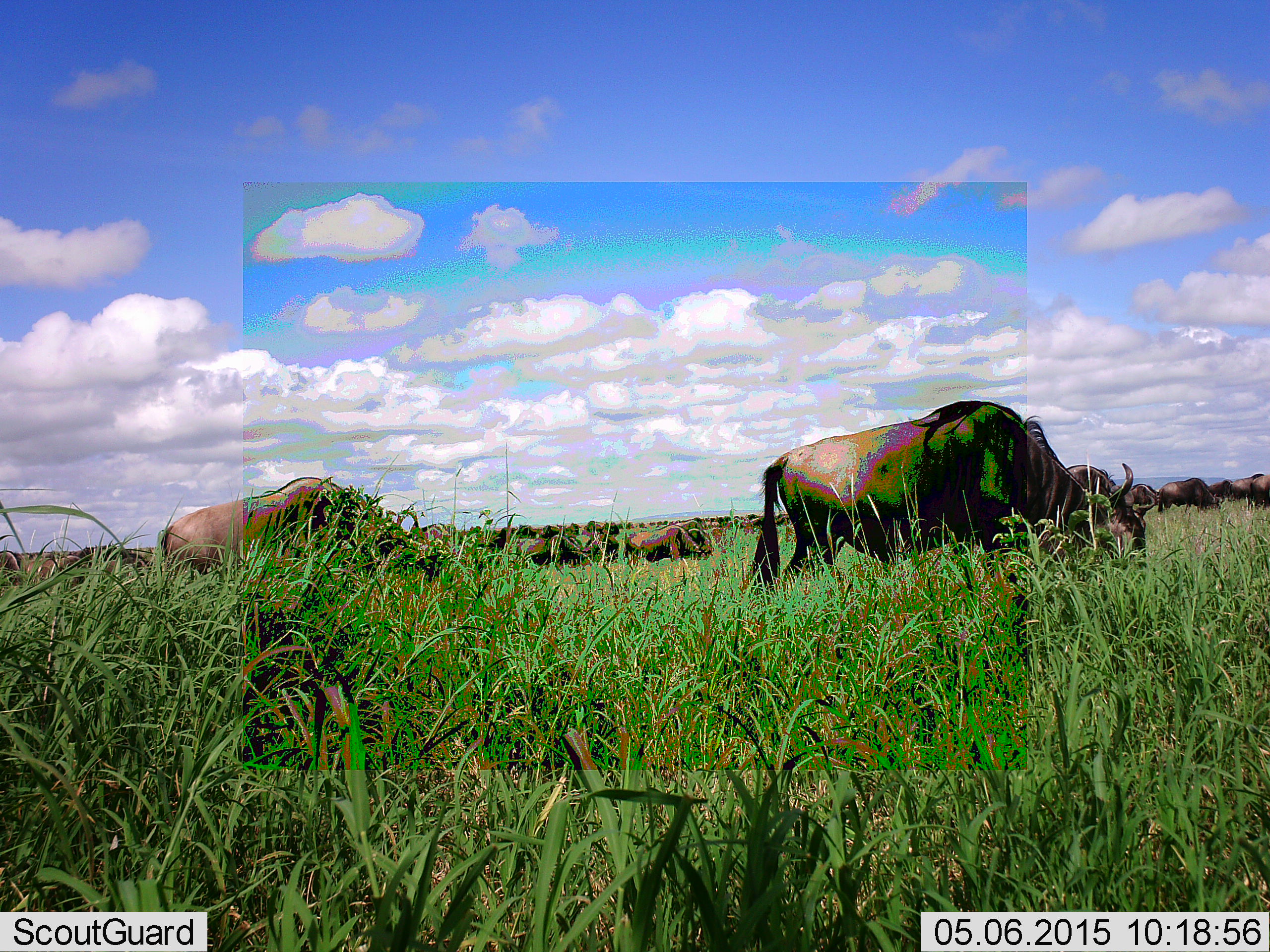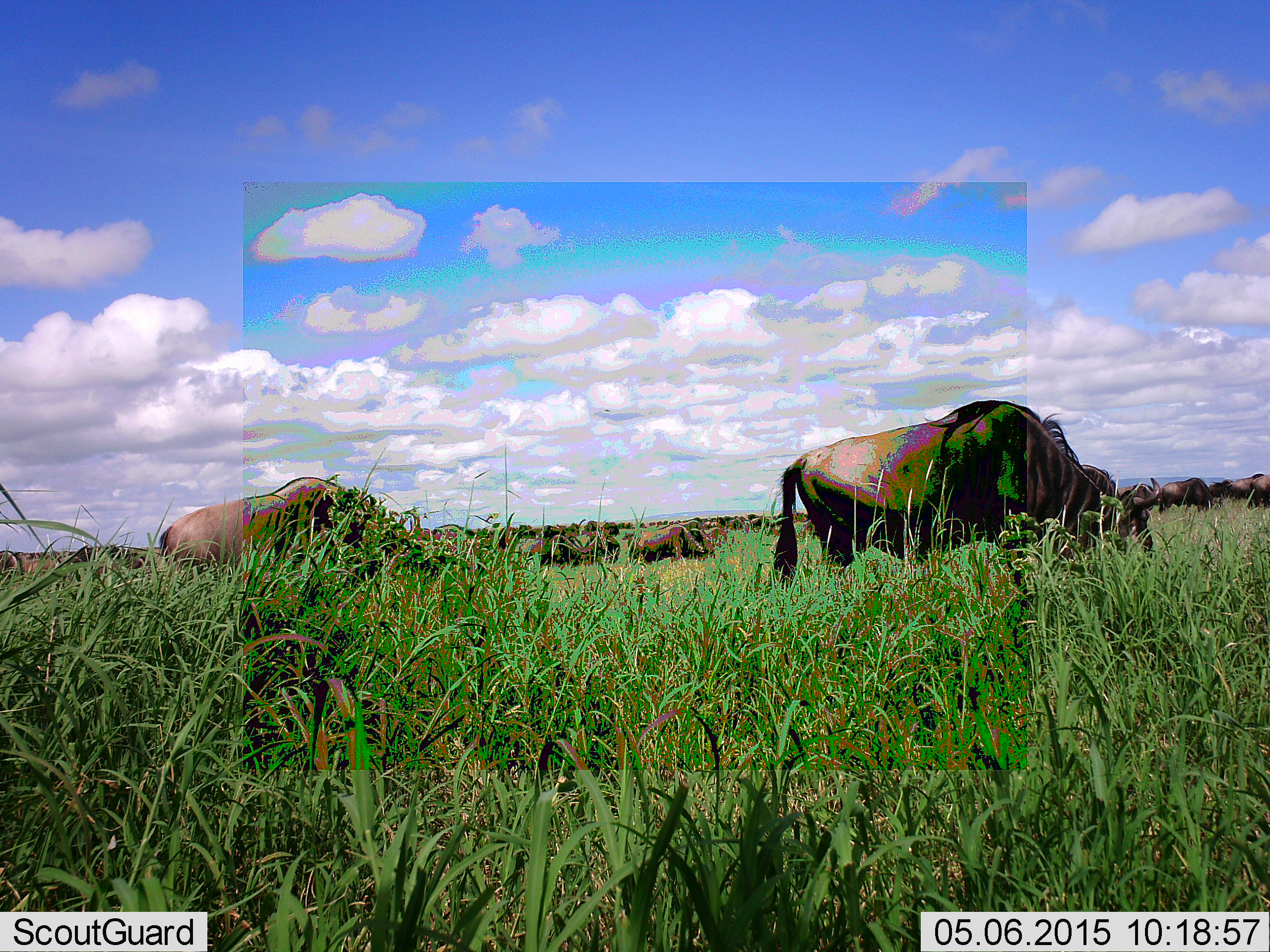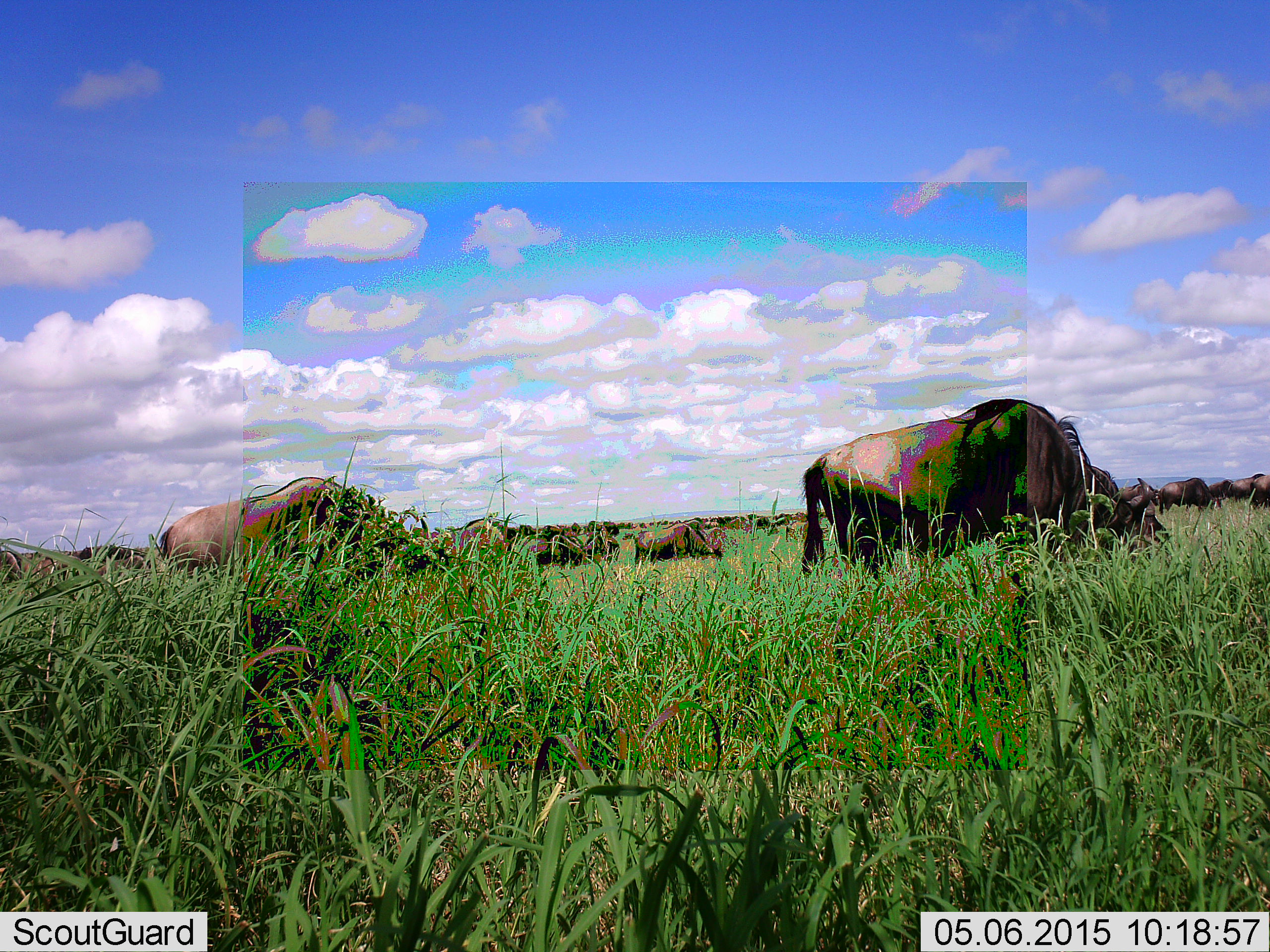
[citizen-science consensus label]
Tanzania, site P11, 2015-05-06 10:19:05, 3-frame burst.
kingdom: Animalia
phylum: Chordata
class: Mammalia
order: Artiodactyla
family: Bovidae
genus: Connochaetes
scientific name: Connochaetes taurinus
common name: blue wildebeest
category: wildebeest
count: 11-50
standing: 50%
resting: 10%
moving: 40%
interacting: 10%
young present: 0%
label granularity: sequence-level